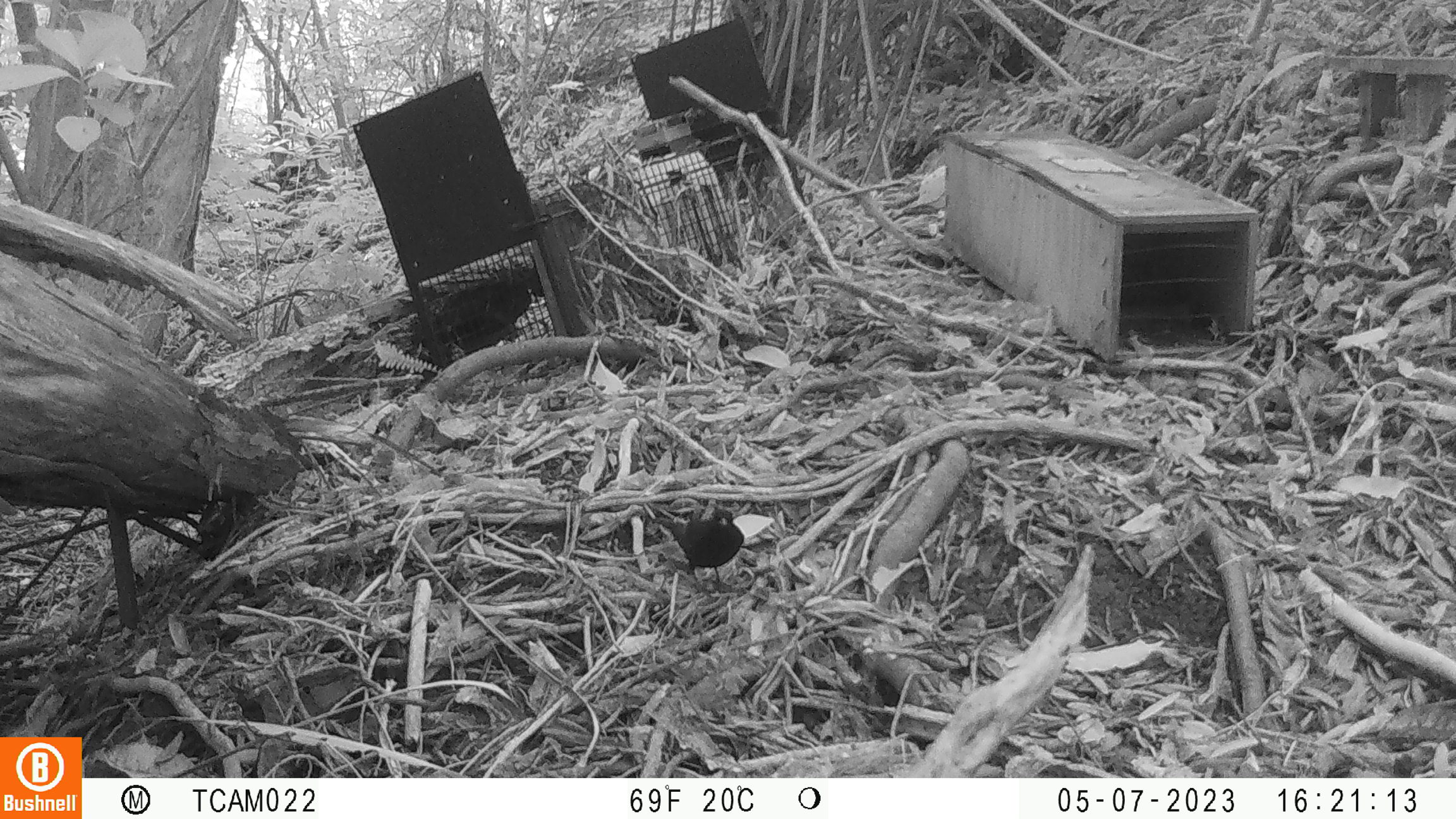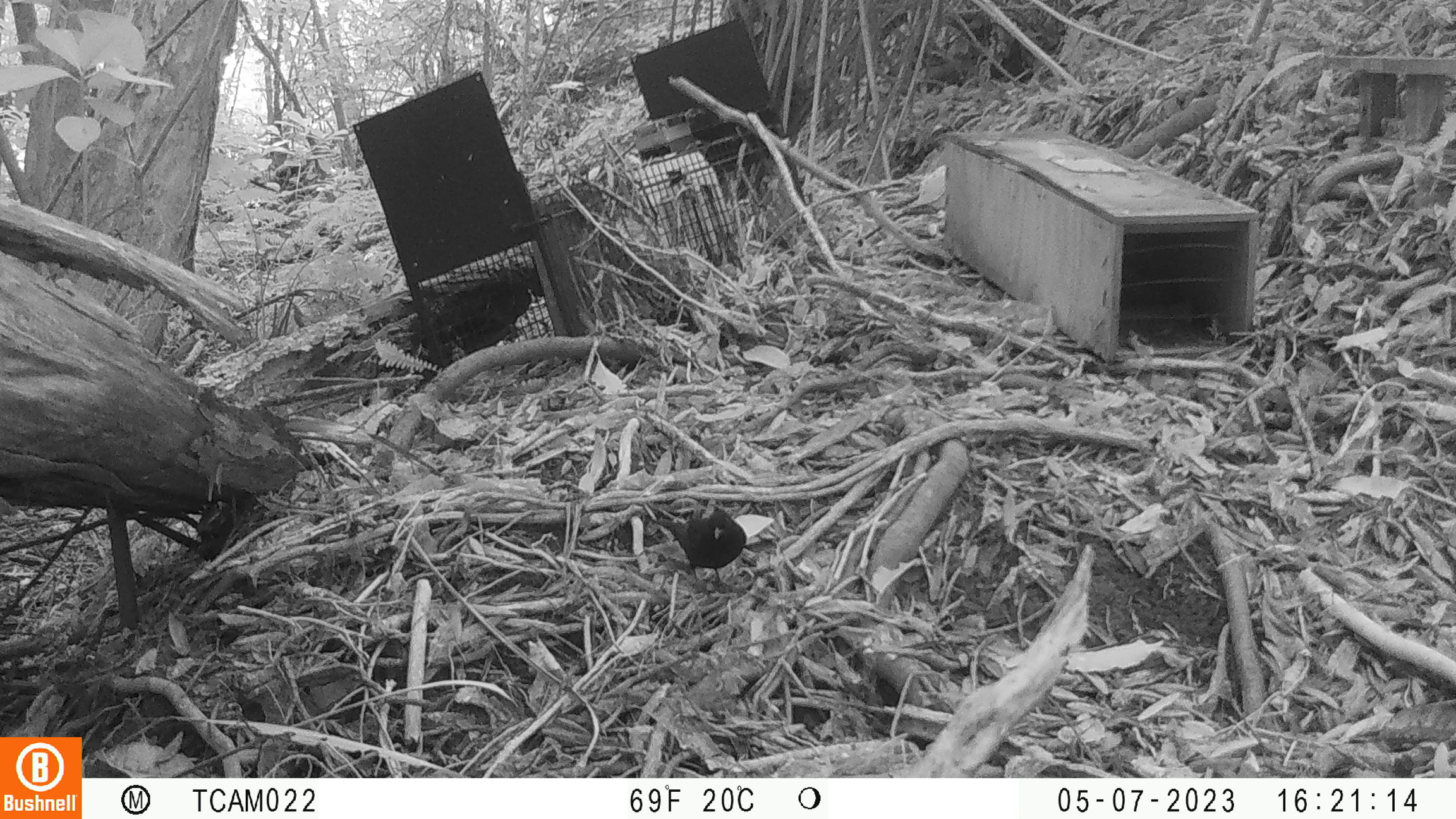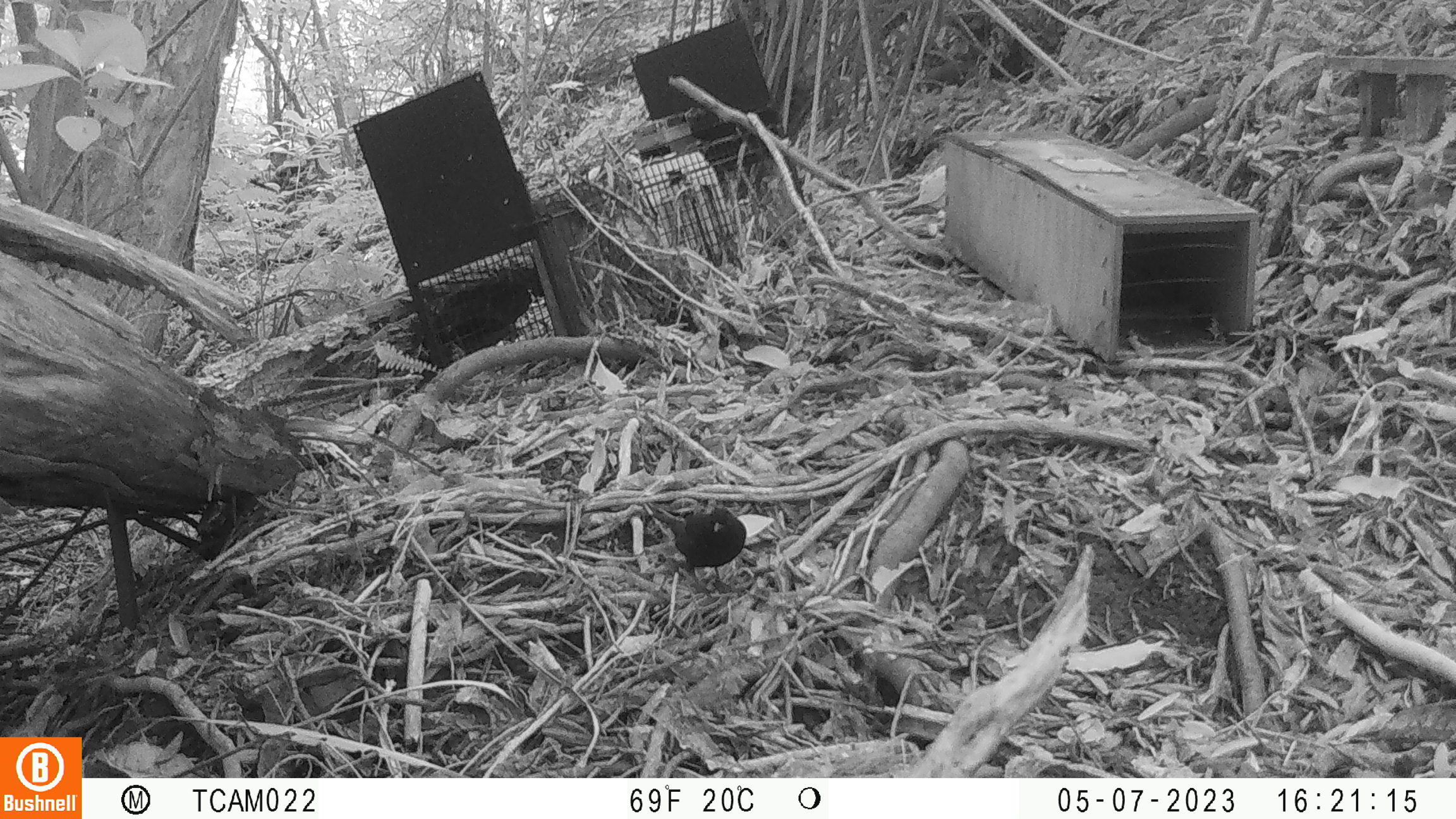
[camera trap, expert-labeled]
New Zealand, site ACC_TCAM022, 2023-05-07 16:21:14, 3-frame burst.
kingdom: Animalia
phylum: Chordata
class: Aves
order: Passeriformes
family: Turdidae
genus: Turdus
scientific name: Turdus merula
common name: eurasian blackbird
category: blackbird